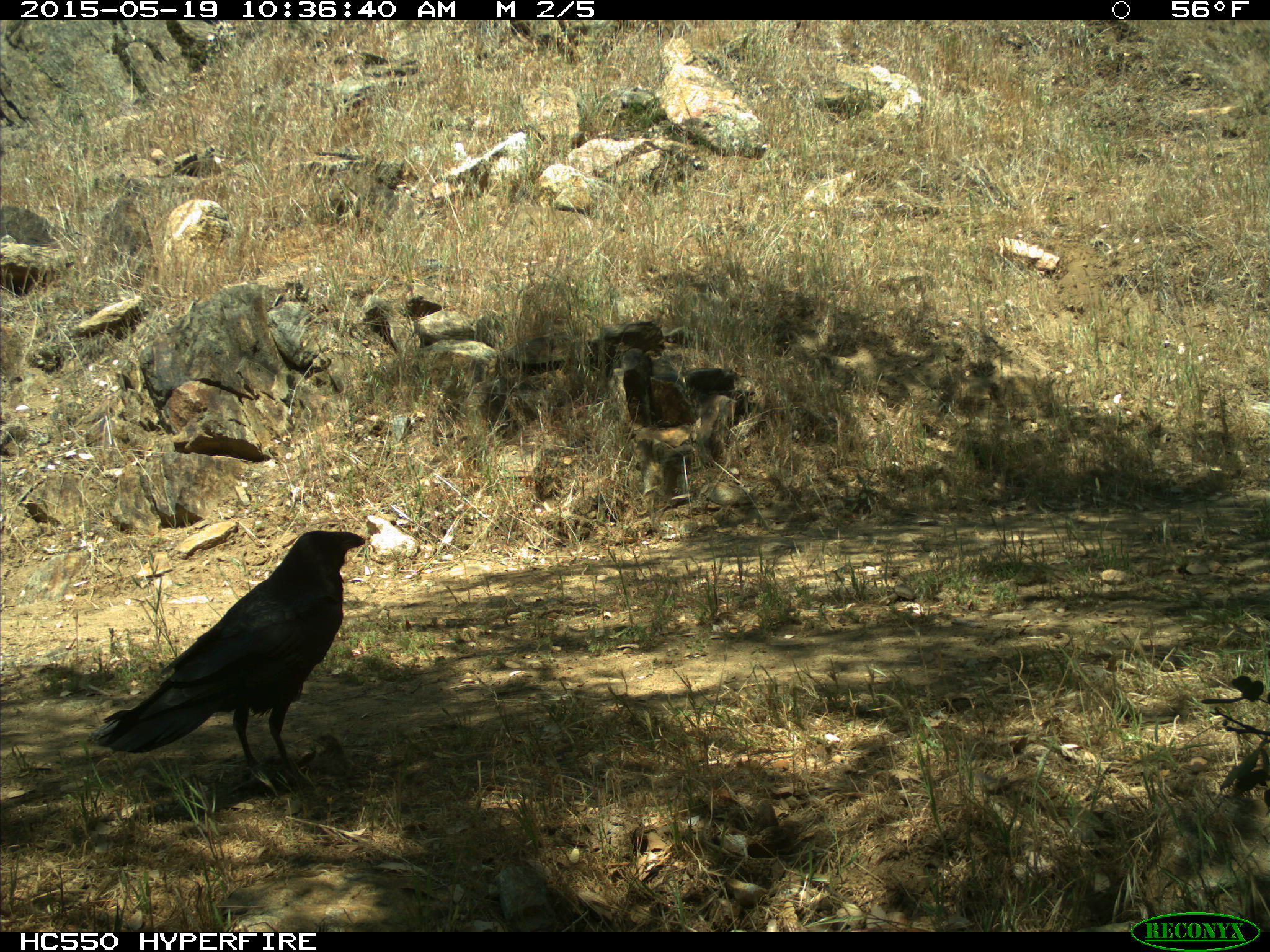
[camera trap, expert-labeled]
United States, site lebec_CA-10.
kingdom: Animalia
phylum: Chordata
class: Aves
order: Passeriformes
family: Corvidae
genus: Corvus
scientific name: Corvus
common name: crows and ravens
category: unidentified corvus